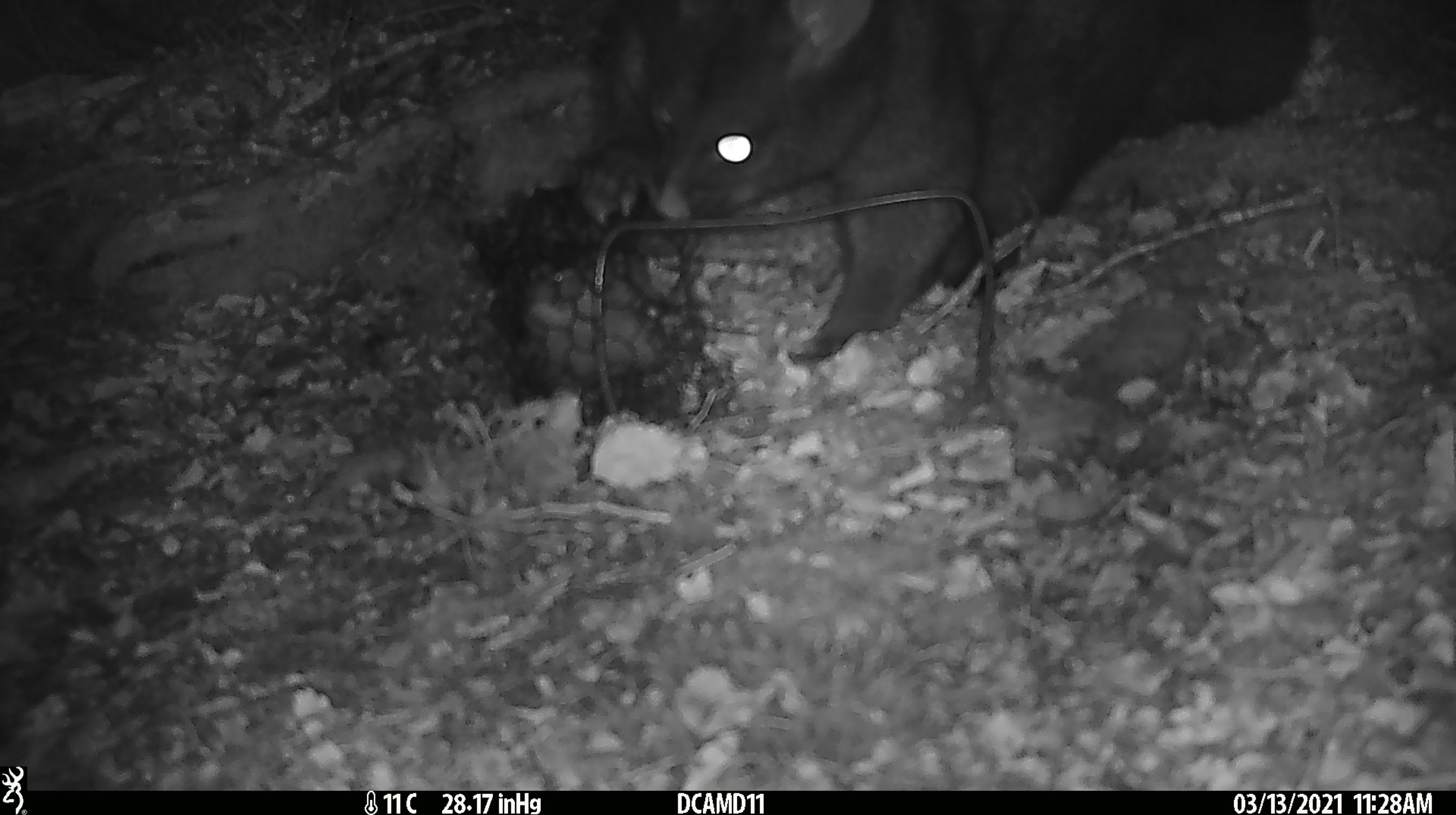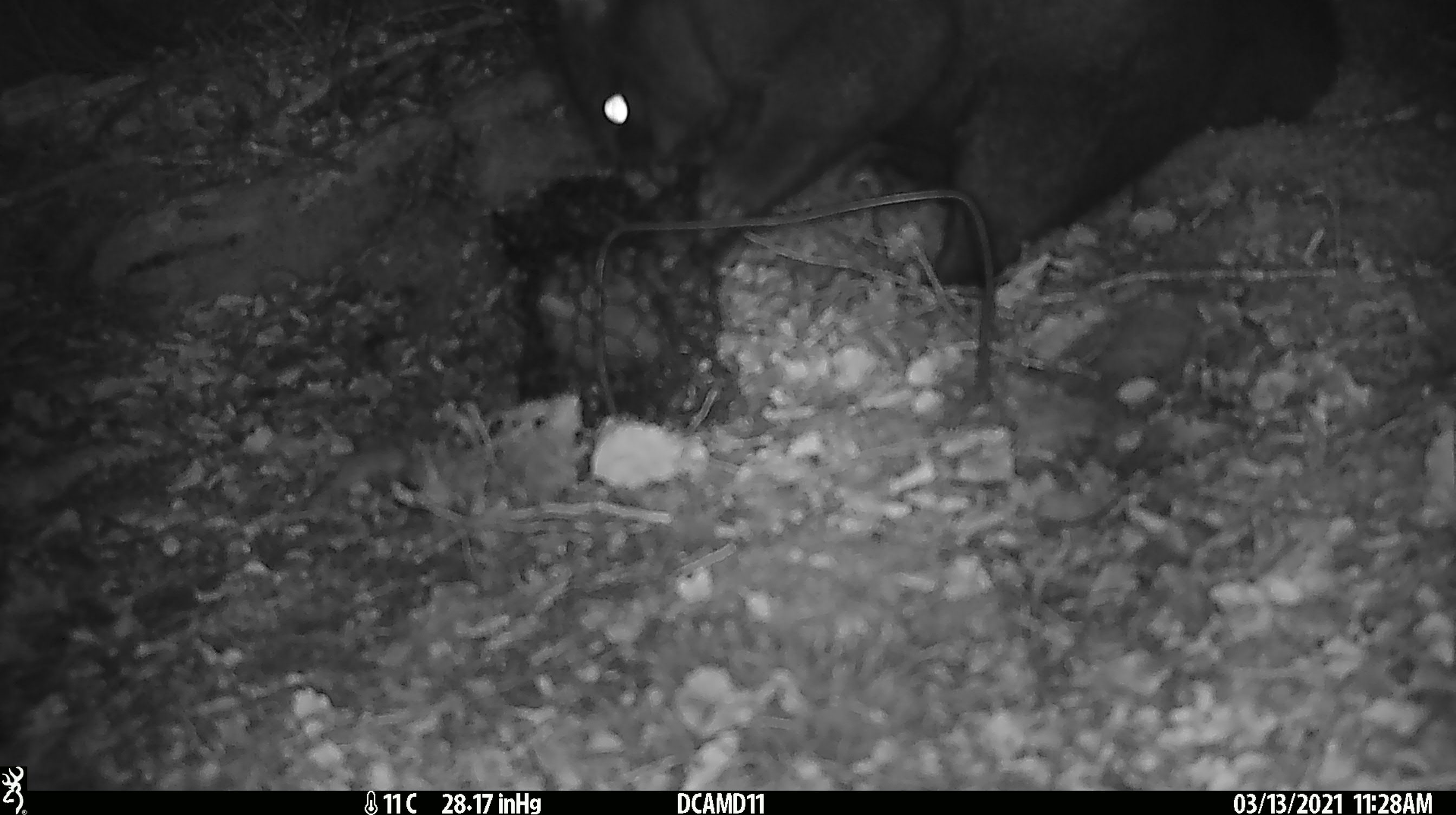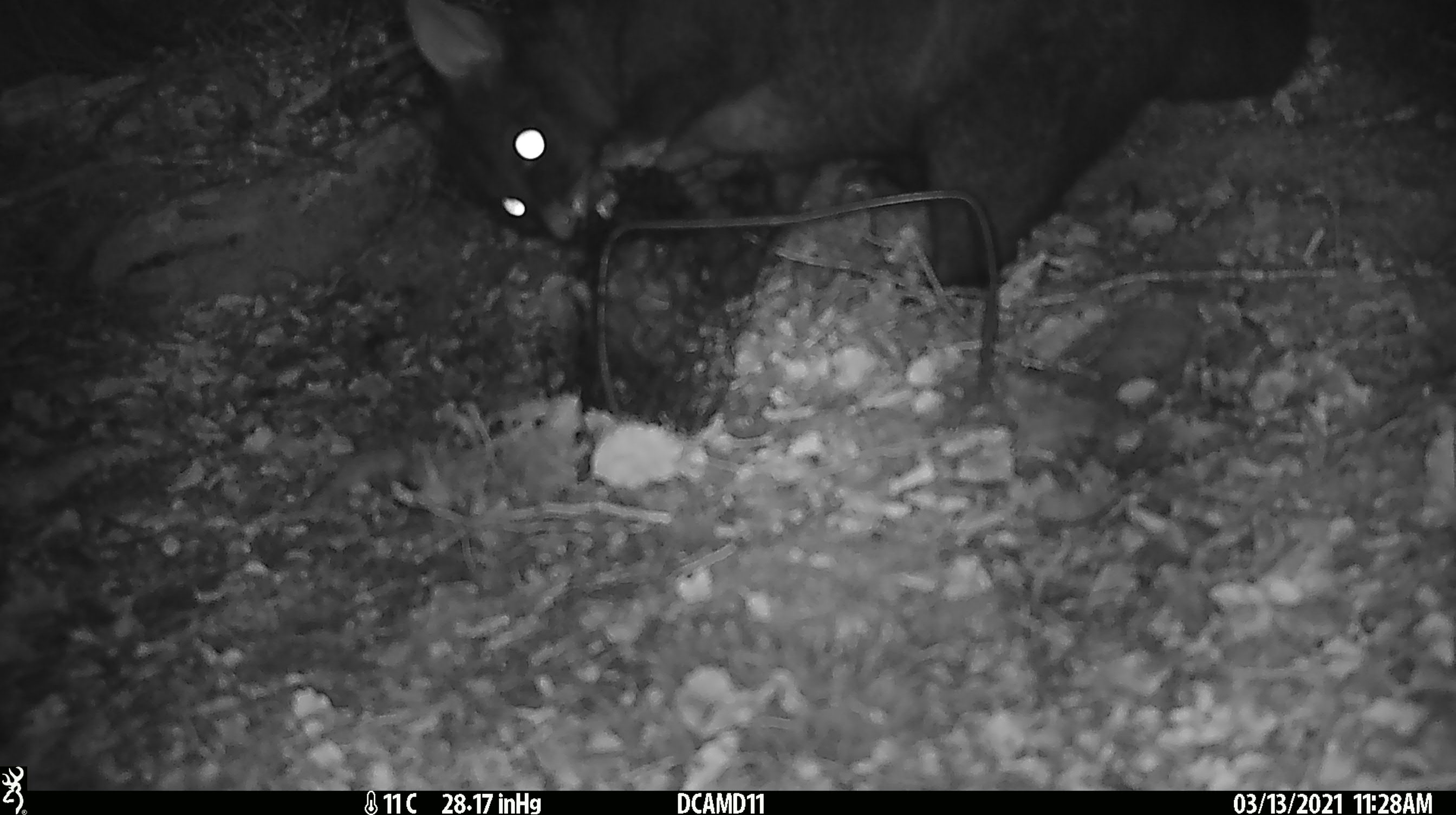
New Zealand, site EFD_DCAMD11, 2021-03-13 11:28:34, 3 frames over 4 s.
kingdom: Animalia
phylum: Chordata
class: Mammalia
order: Diprotodontia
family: Phalangeridae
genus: Trichosurus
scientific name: Trichosurus vulpecula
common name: common brushtail possum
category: possum